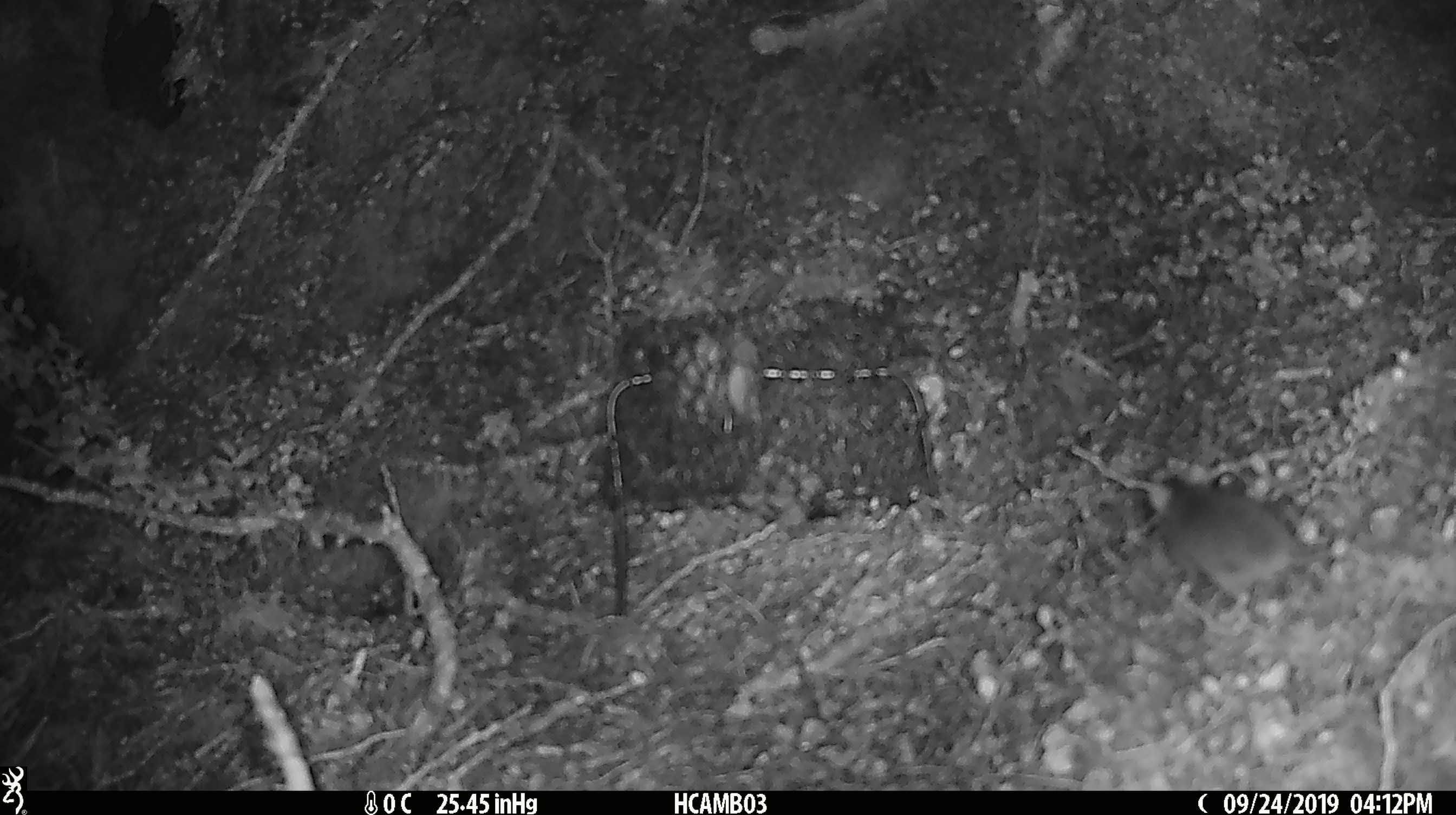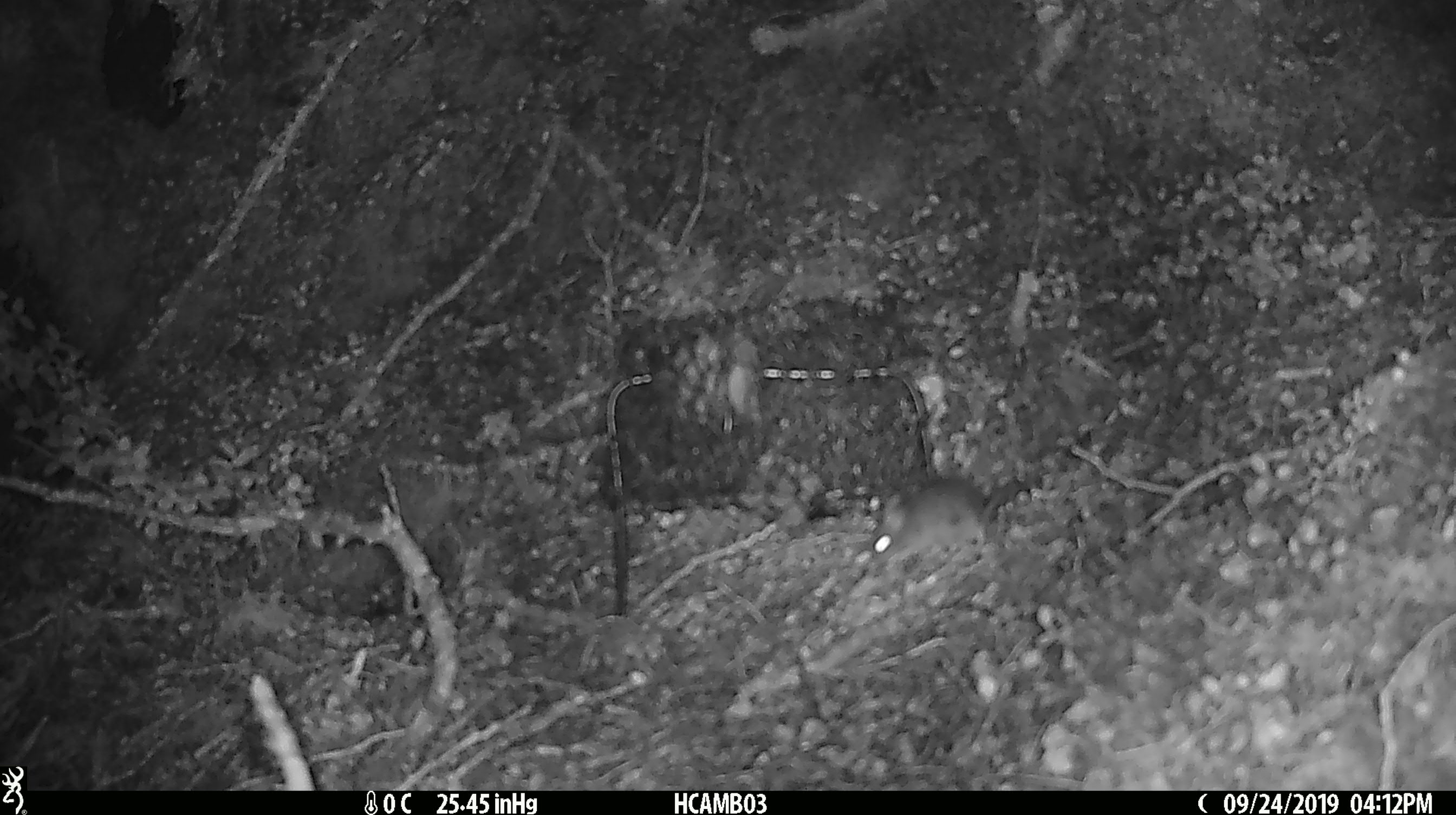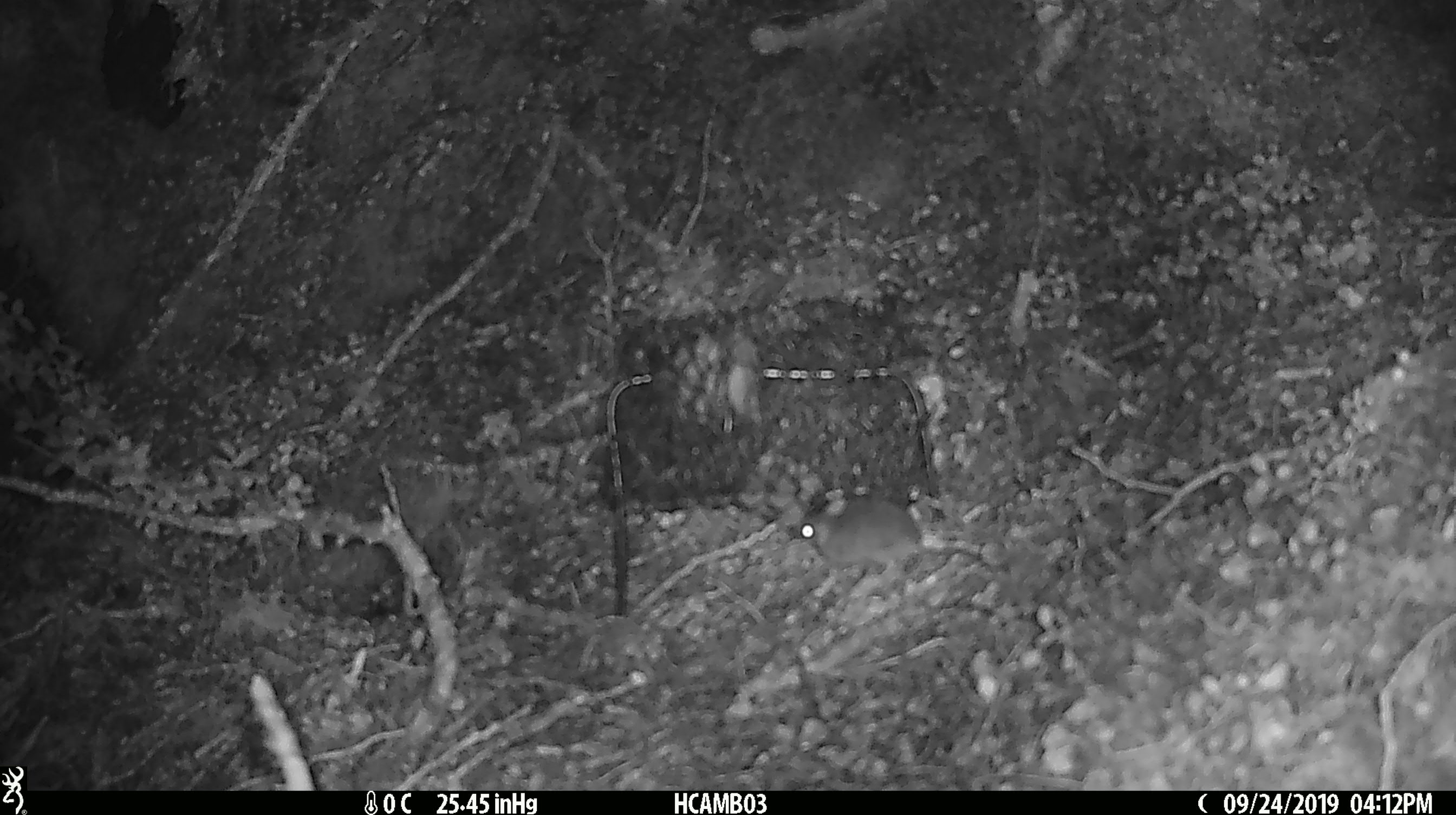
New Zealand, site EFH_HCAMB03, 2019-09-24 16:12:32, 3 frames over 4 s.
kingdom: Animalia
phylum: Chordata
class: Mammalia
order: Rodentia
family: Muridae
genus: Mus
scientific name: Mus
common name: mouse